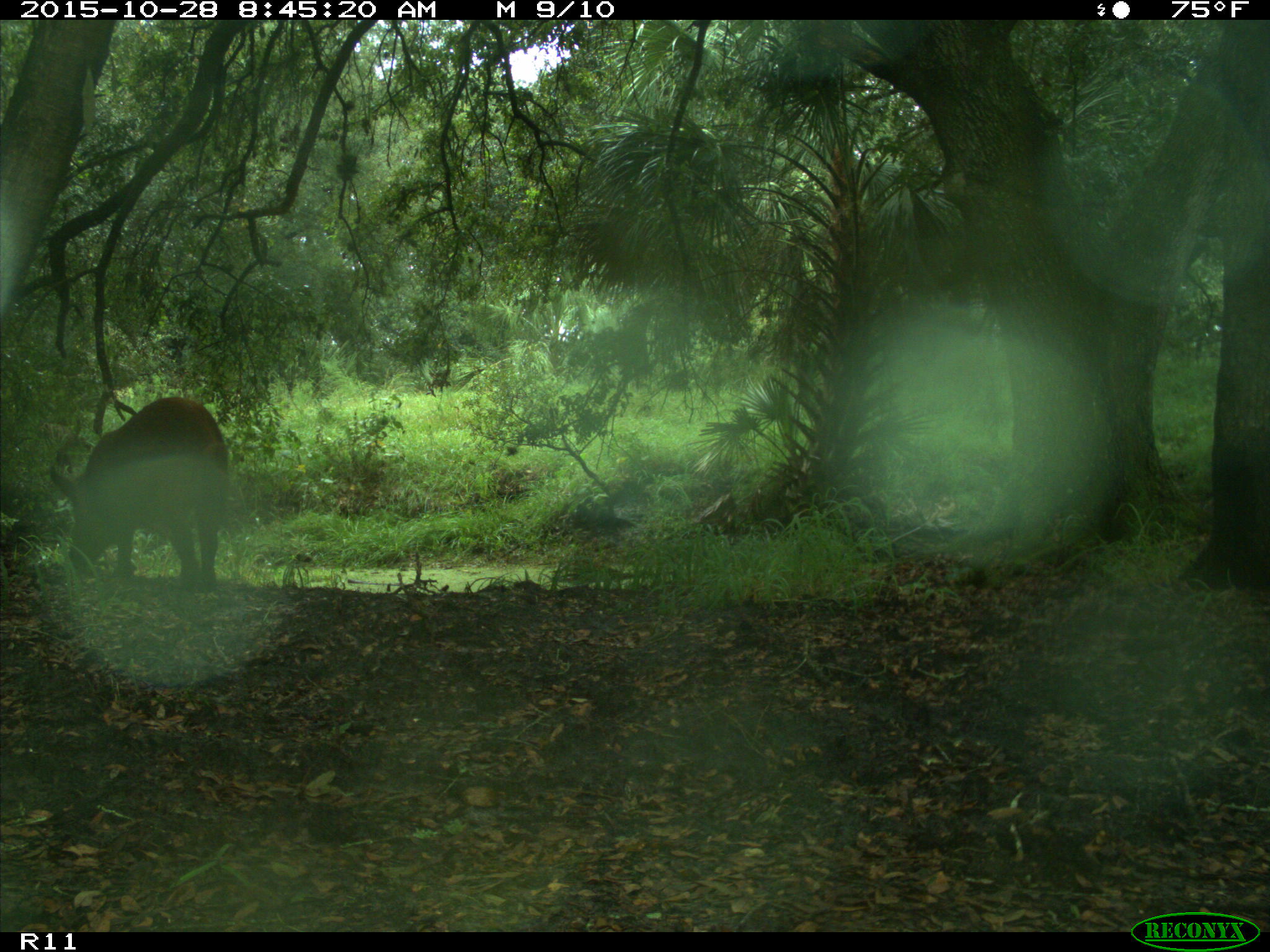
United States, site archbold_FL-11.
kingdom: Animalia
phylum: Chordata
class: Mammalia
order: Artiodactyla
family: Suidae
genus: Sus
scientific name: Sus scrofa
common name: wild boar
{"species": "Sus scrofa (wild boar)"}